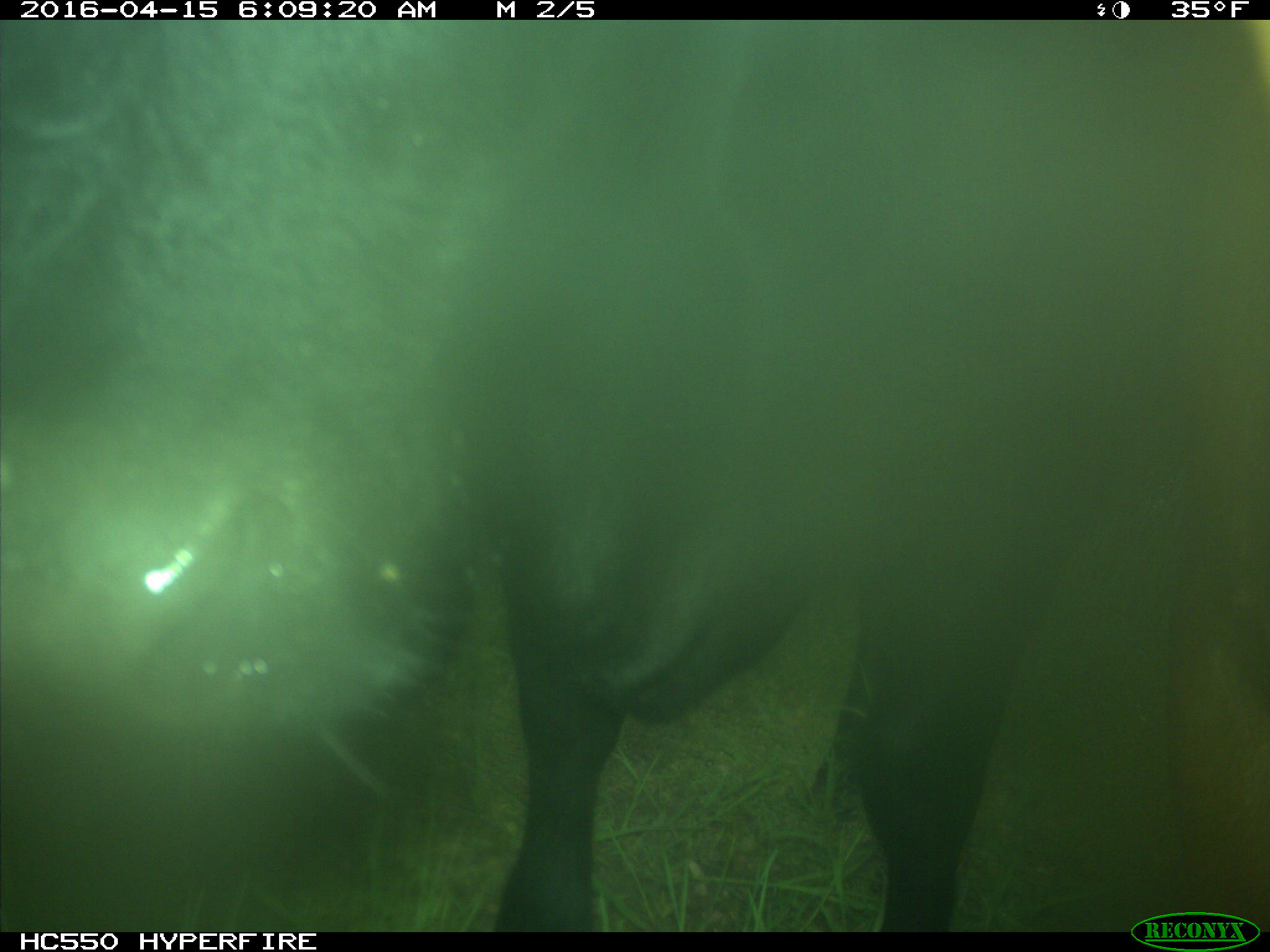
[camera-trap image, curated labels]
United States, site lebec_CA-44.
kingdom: Animalia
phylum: Chordata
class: Mammalia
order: Artiodactyla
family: Bovidae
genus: Bos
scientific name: Bos taurus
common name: domestic cow